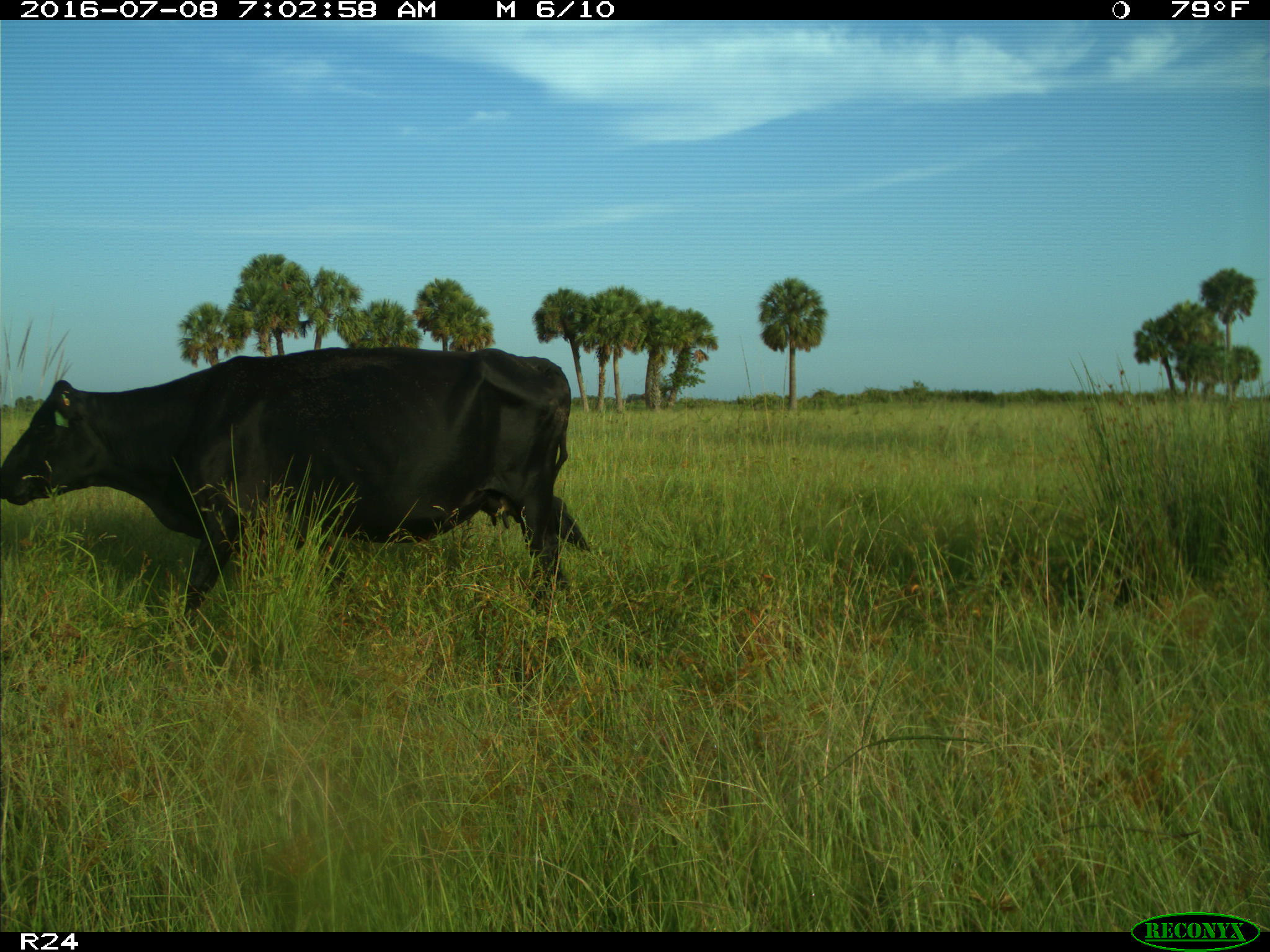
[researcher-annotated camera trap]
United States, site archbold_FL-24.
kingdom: Animalia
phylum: Chordata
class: Mammalia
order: Artiodactyla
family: Bovidae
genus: Bos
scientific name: Bos taurus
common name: domestic cow